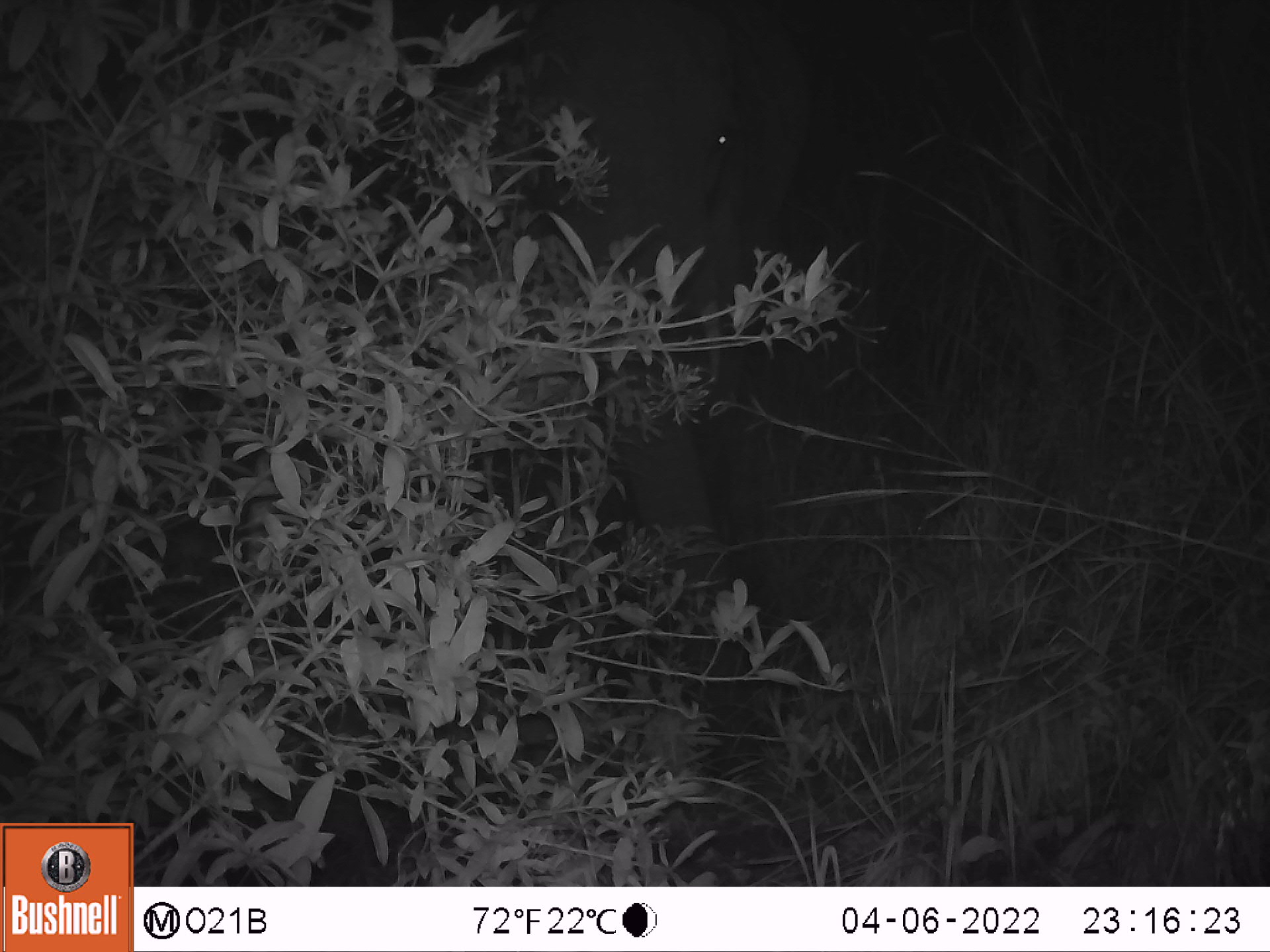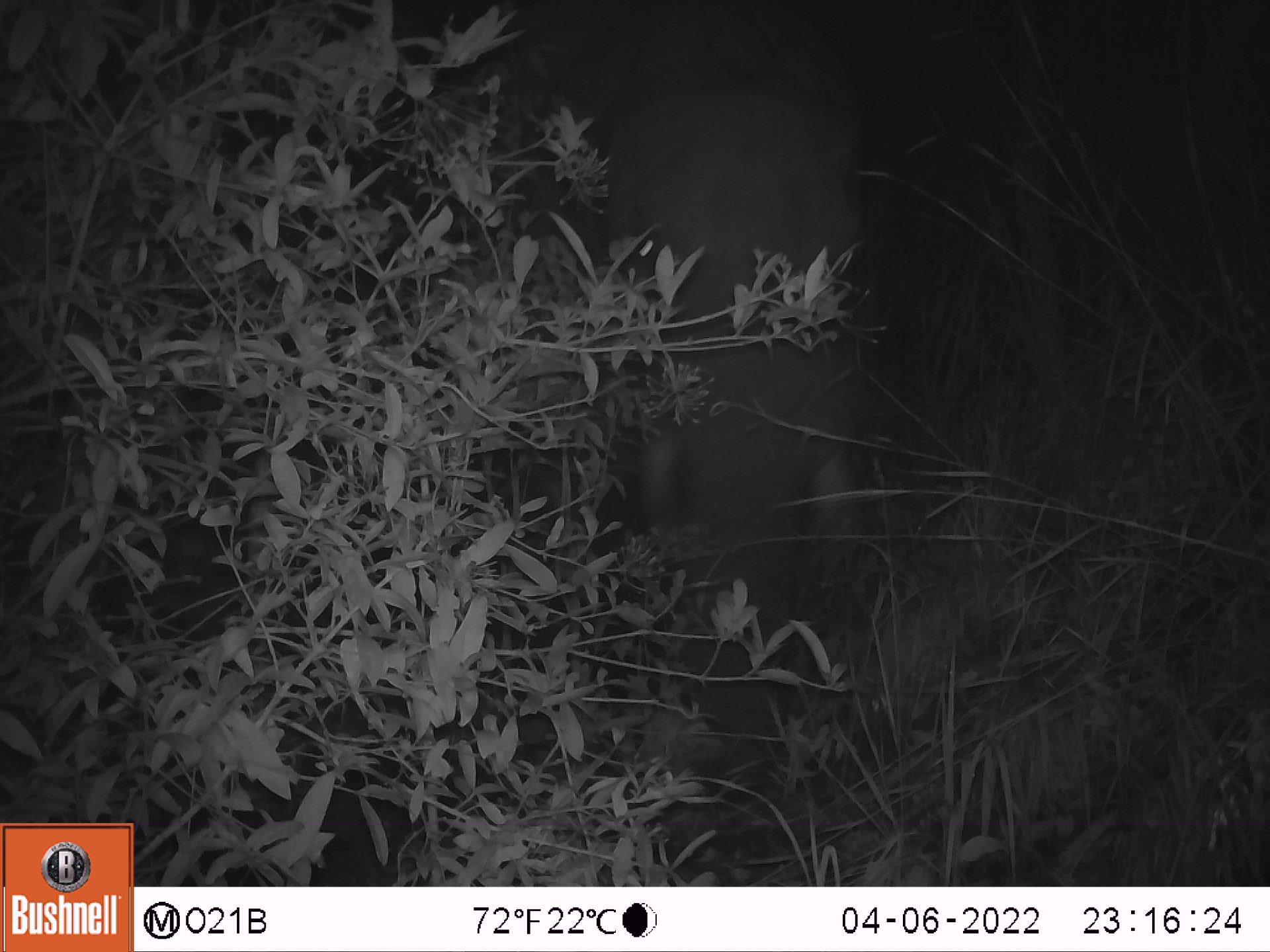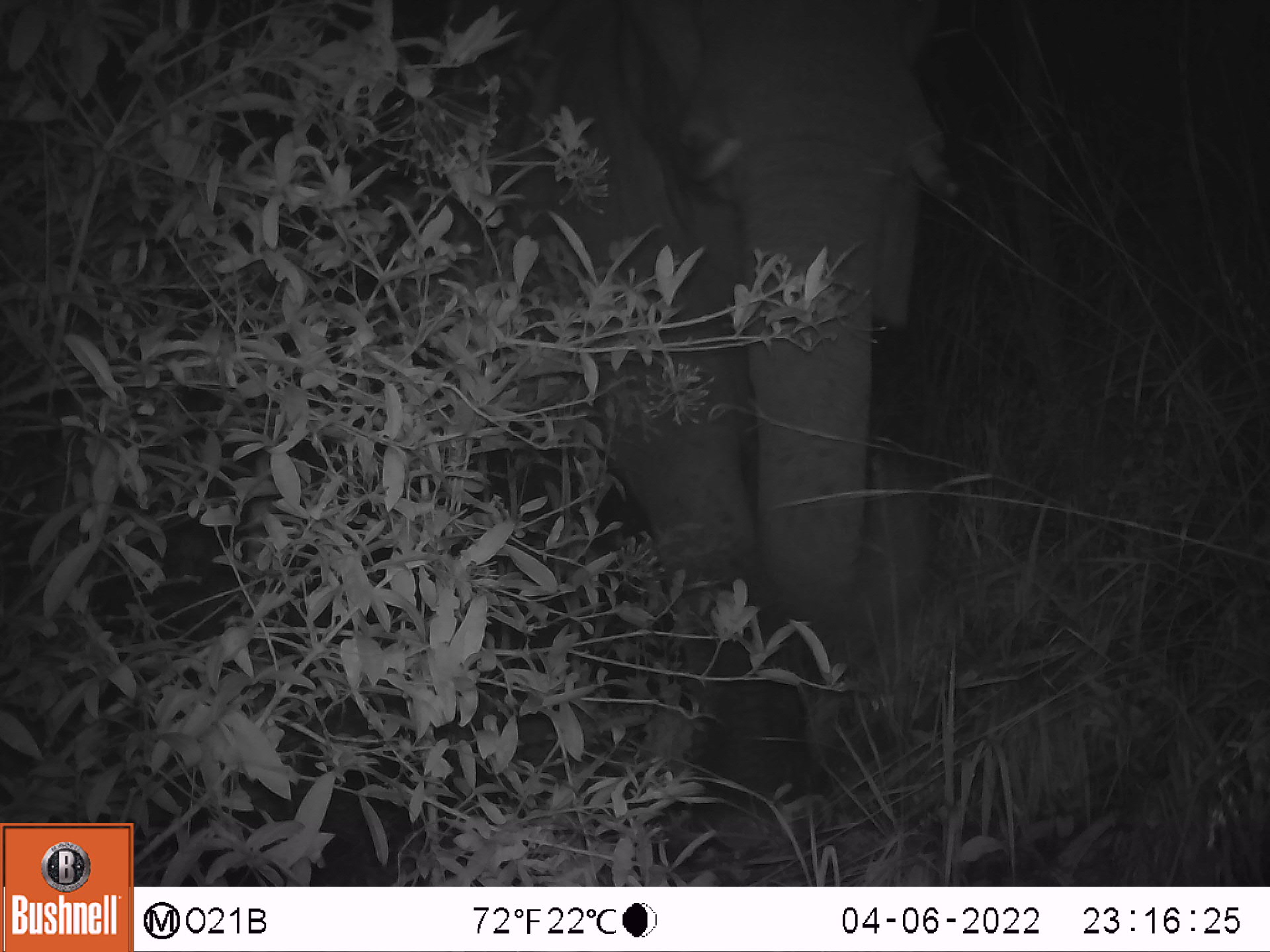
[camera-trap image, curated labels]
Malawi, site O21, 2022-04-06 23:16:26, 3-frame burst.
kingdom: Animalia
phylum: Chordata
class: Mammalia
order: Proboscidea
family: Elephantidae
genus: Loxodonta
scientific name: Loxodonta africana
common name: african savanna elephant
African savanna elephant (Loxodonta africana), count 1.